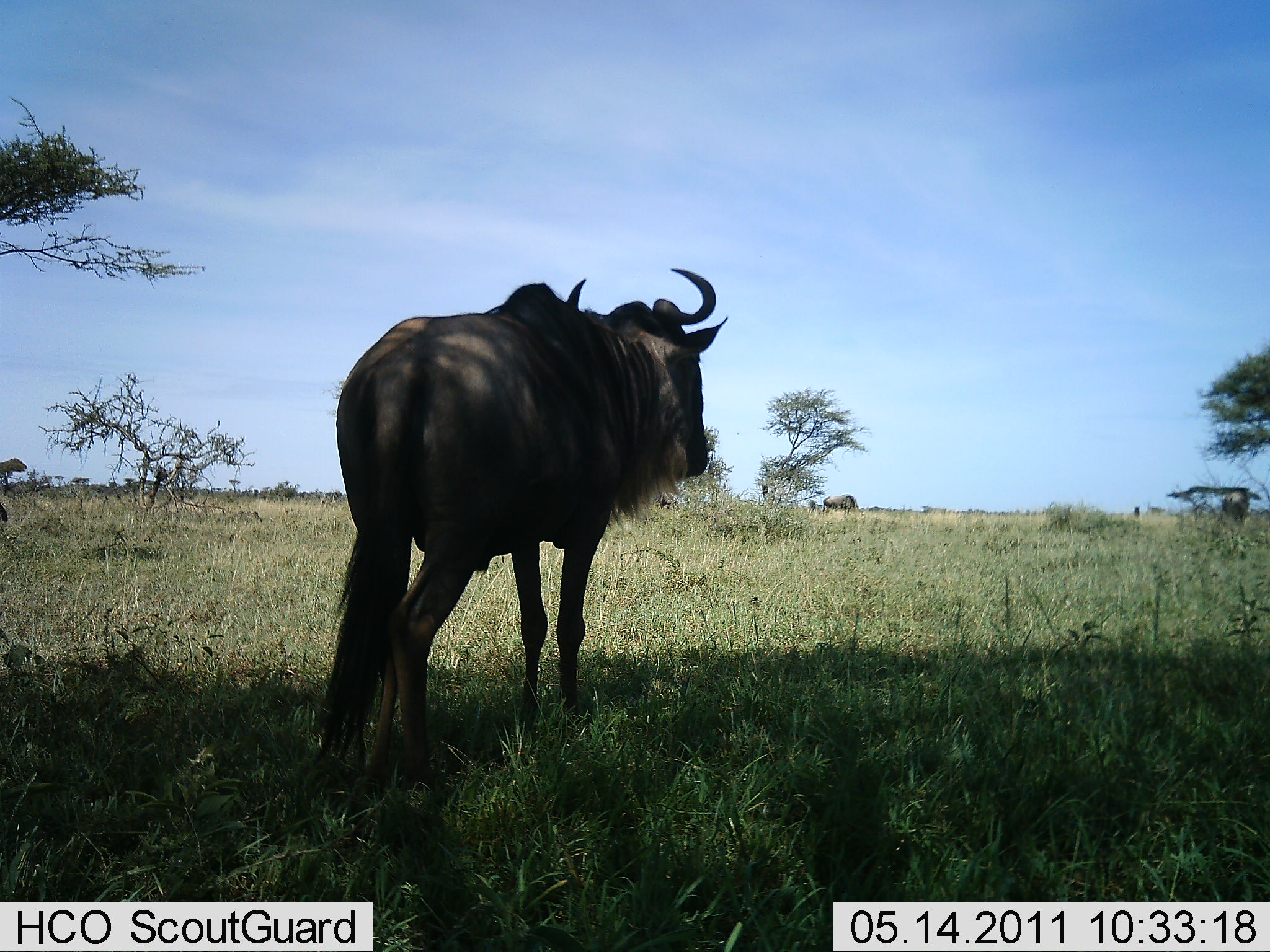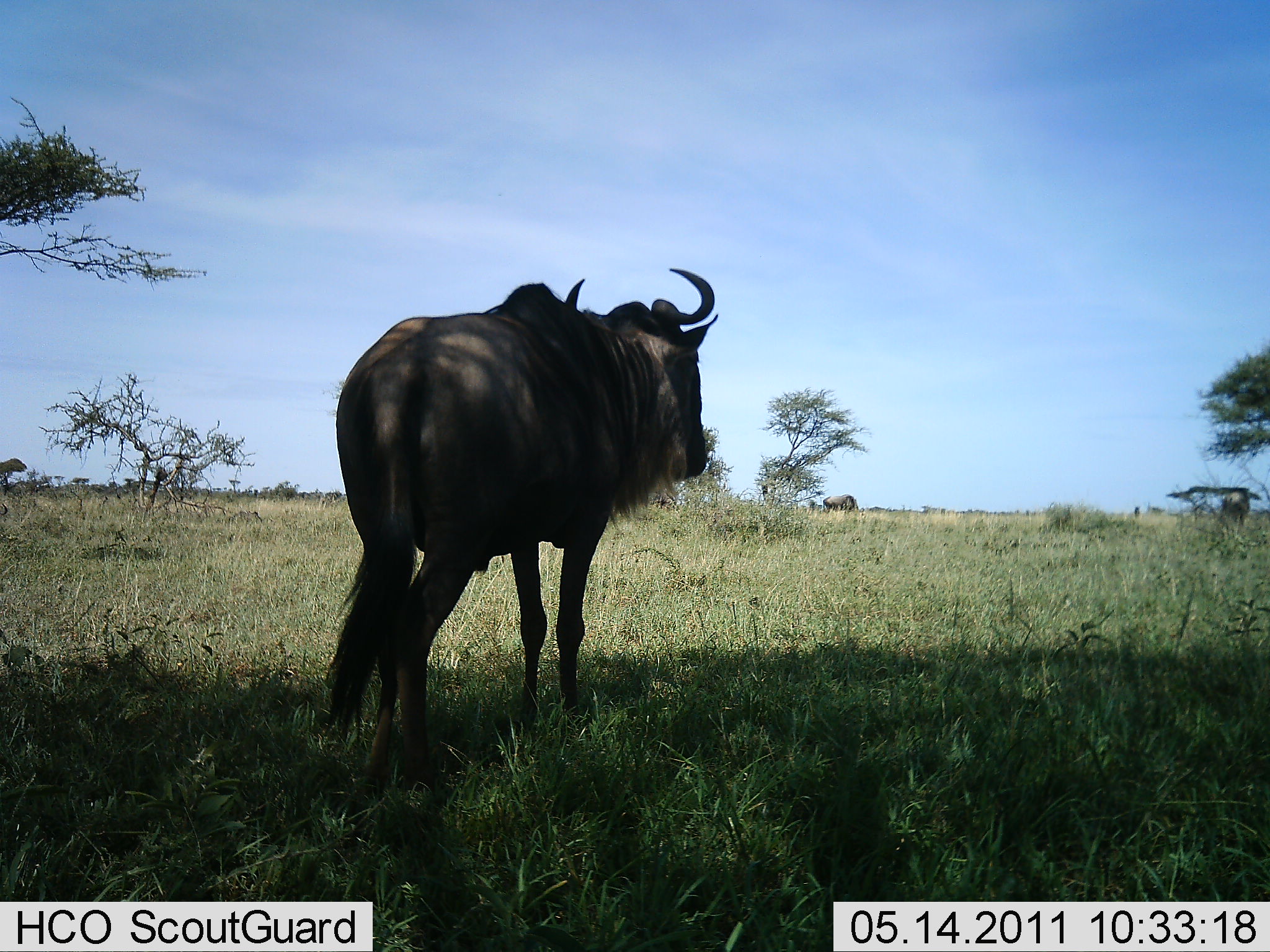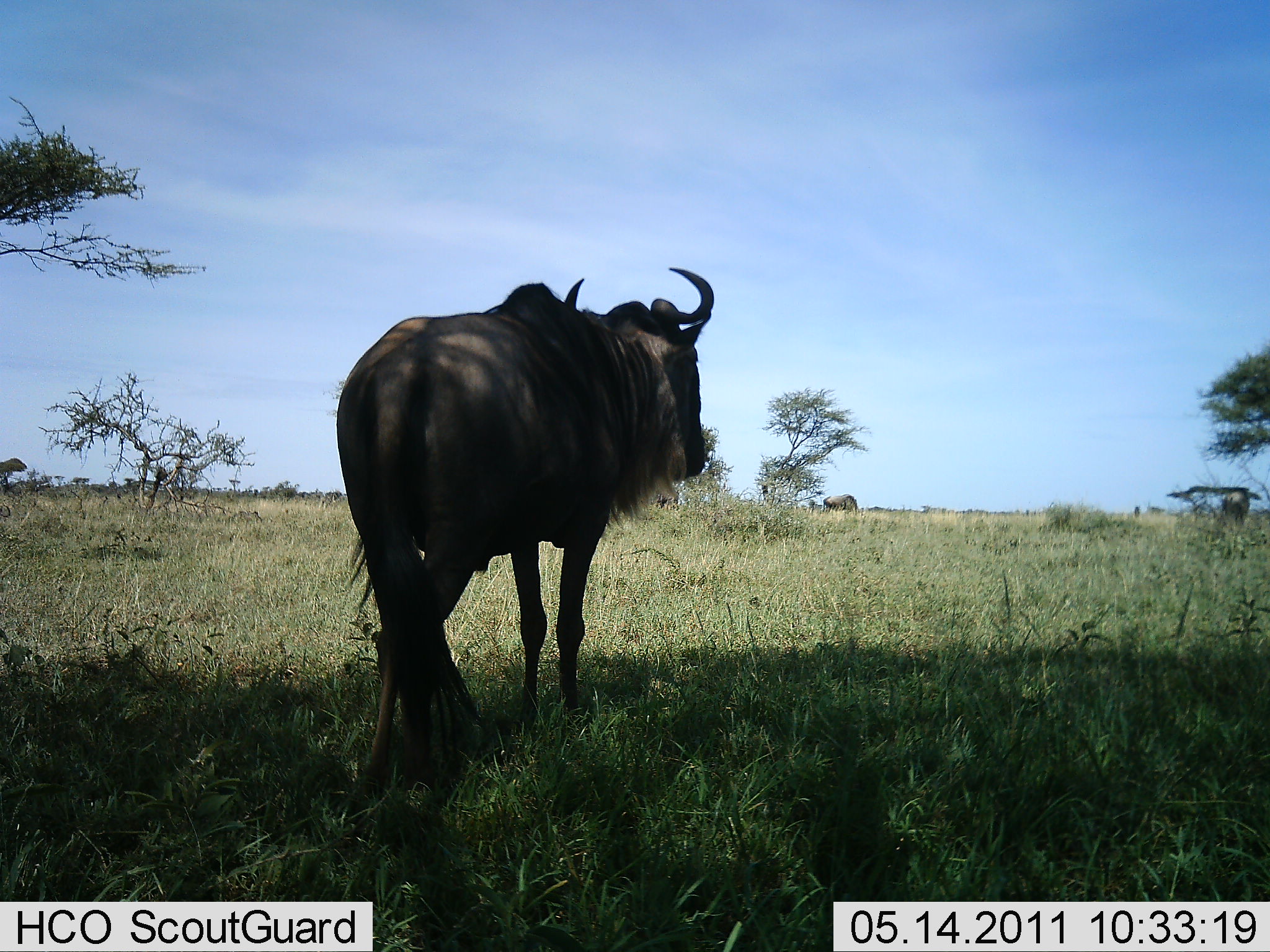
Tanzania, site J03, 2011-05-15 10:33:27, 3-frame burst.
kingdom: Animalia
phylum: Chordata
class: Mammalia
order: Artiodactyla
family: Bovidae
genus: Connochaetes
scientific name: Connochaetes taurinus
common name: blue wildebeest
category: wildebeest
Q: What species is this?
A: Wildebeest (blue wildebeest) (Connochaetes taurinus).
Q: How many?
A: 1.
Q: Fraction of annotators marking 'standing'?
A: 100%.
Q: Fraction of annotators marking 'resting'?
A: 22%.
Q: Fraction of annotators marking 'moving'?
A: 0%.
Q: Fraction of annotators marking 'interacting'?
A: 0%.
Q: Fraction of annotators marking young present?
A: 0%.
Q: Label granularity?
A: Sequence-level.